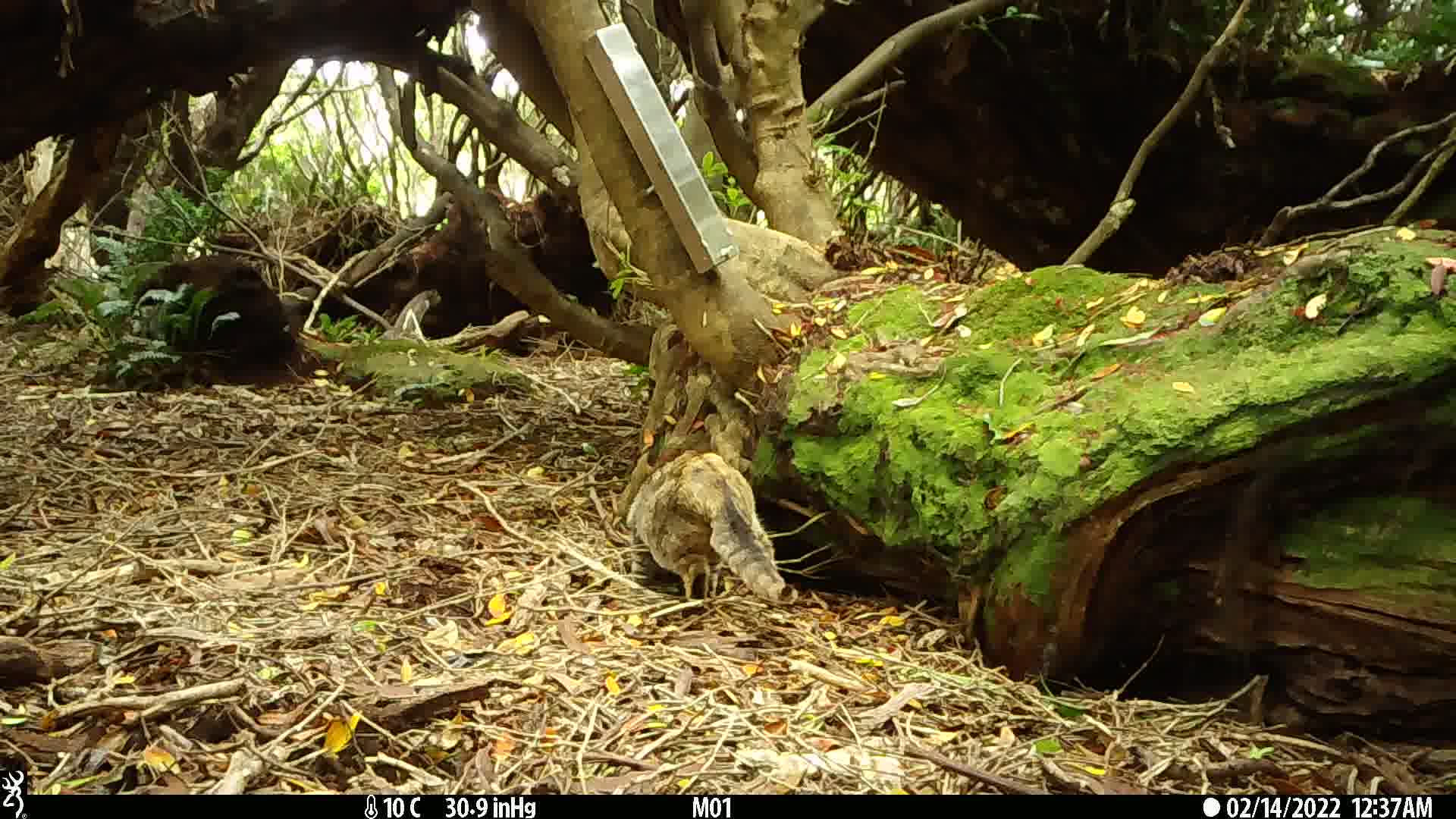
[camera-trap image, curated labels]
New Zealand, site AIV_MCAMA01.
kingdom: Animalia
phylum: Chordata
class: Mammalia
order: Carnivora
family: Felidae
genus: Felis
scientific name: Felis catus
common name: domestic cat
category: cat